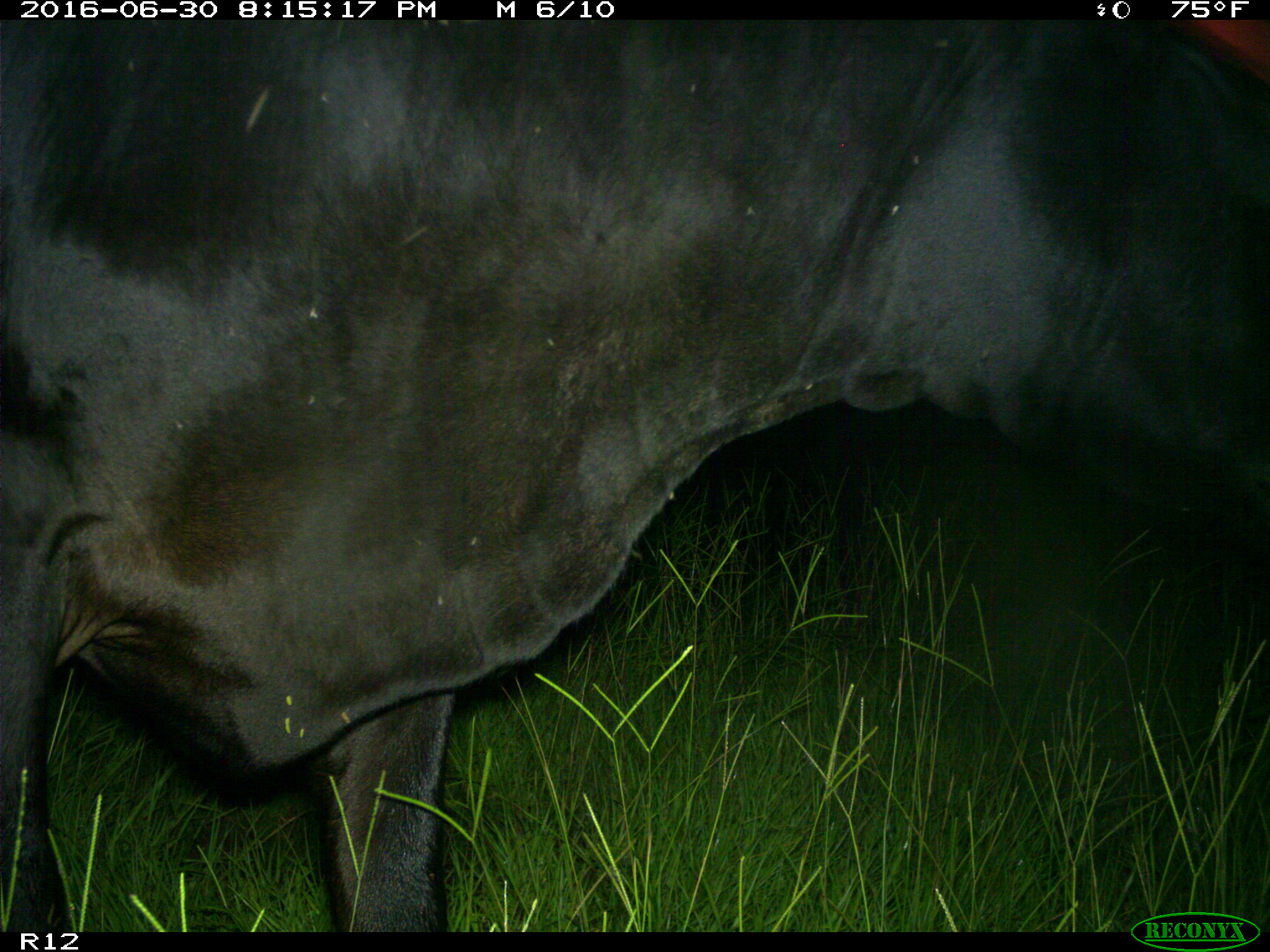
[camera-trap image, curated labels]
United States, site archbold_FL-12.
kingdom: Animalia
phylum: Chordata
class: Mammalia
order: Artiodactyla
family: Bovidae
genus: Bos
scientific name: Bos taurus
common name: domestic cow